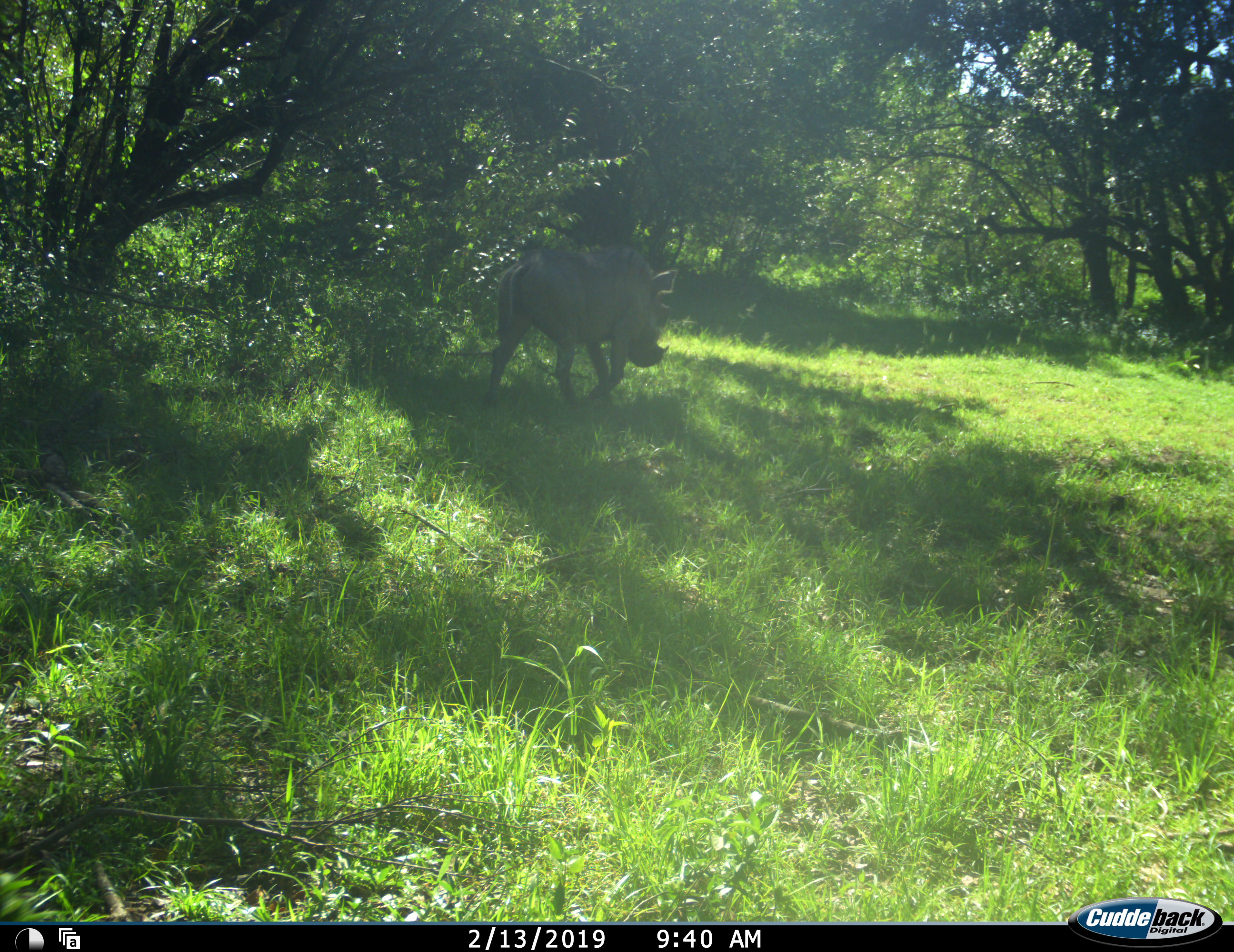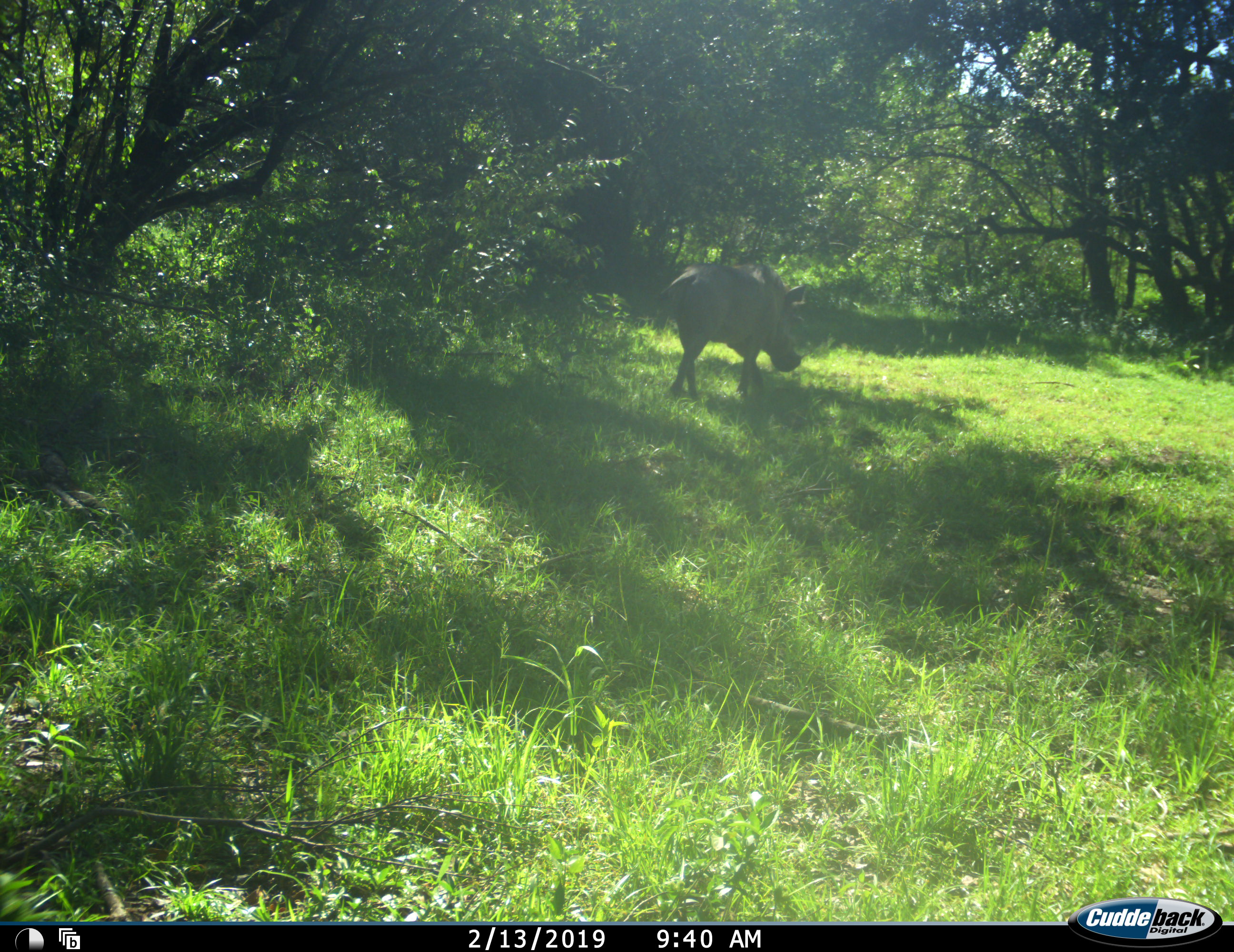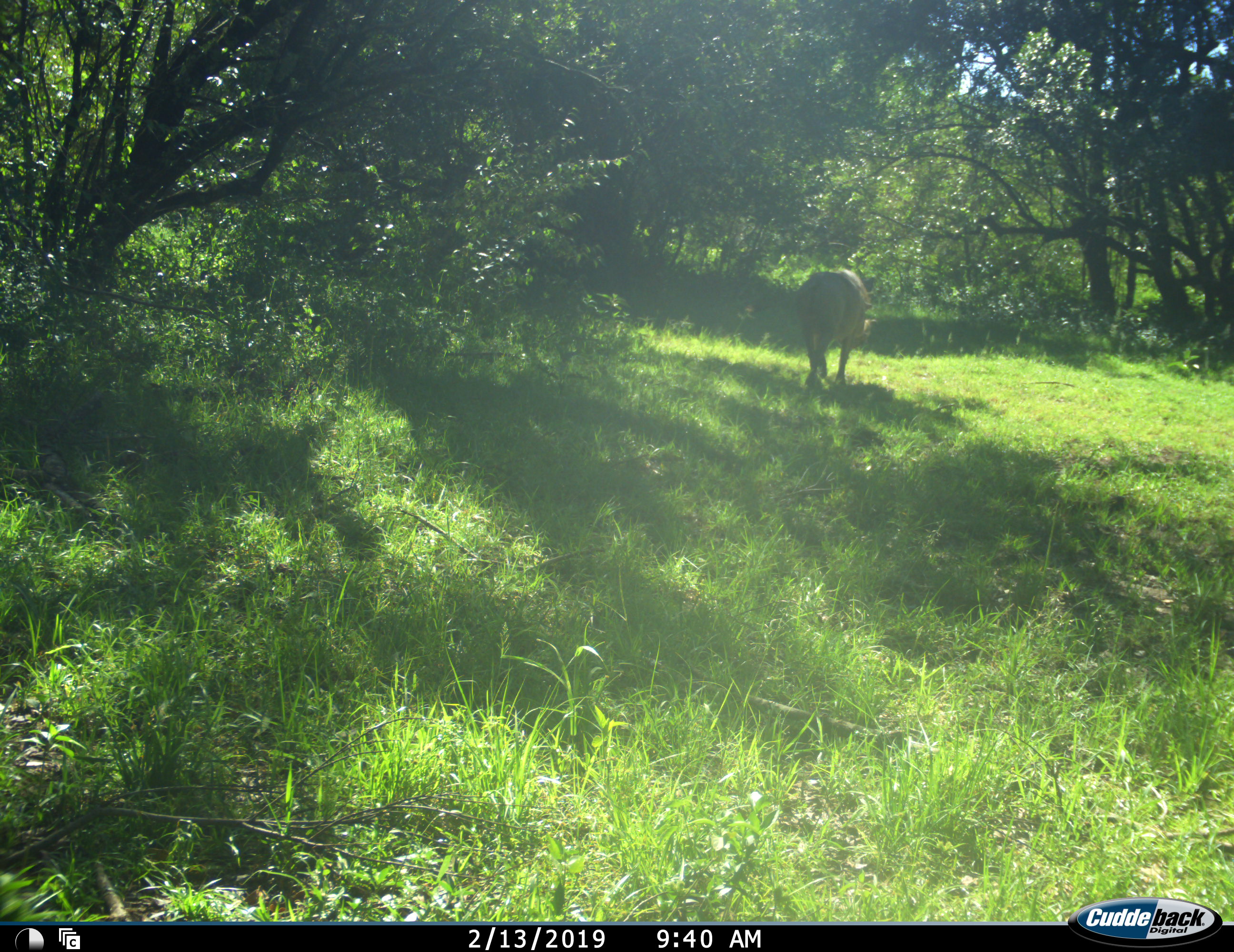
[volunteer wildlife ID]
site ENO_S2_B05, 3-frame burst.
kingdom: Animalia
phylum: Chordata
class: Mammalia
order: Artiodactyla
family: Suidae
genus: Phacochoerus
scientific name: Phacochoerus africanus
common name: warthog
Warthog (Phacochoerus africanus), count 1. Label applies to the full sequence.